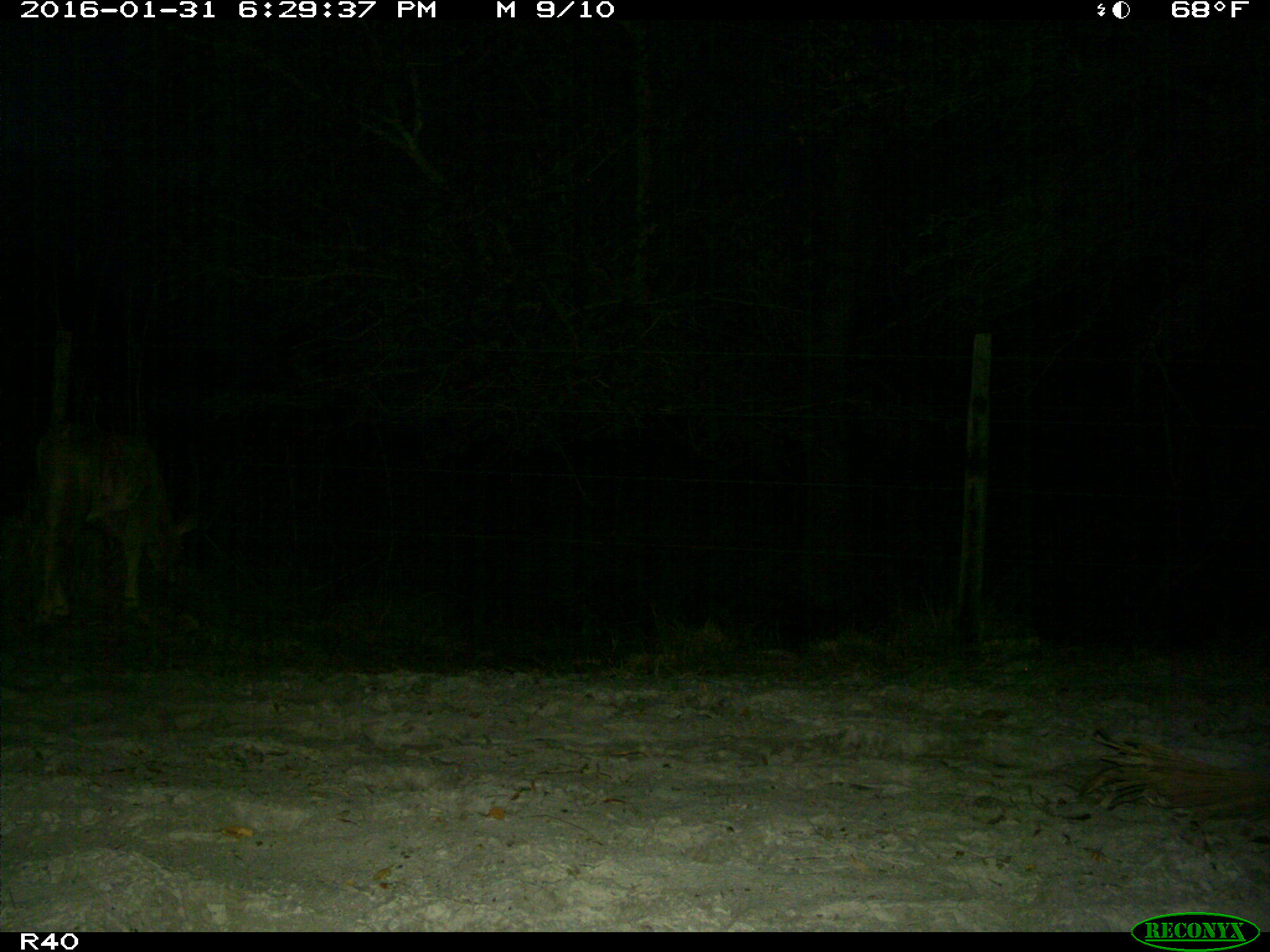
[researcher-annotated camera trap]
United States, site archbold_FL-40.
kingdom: Animalia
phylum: Chordata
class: Mammalia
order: Artiodactyla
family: Bovidae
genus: Bos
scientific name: Bos taurus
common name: domestic cow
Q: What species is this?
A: Bos taurus (domestic cow).